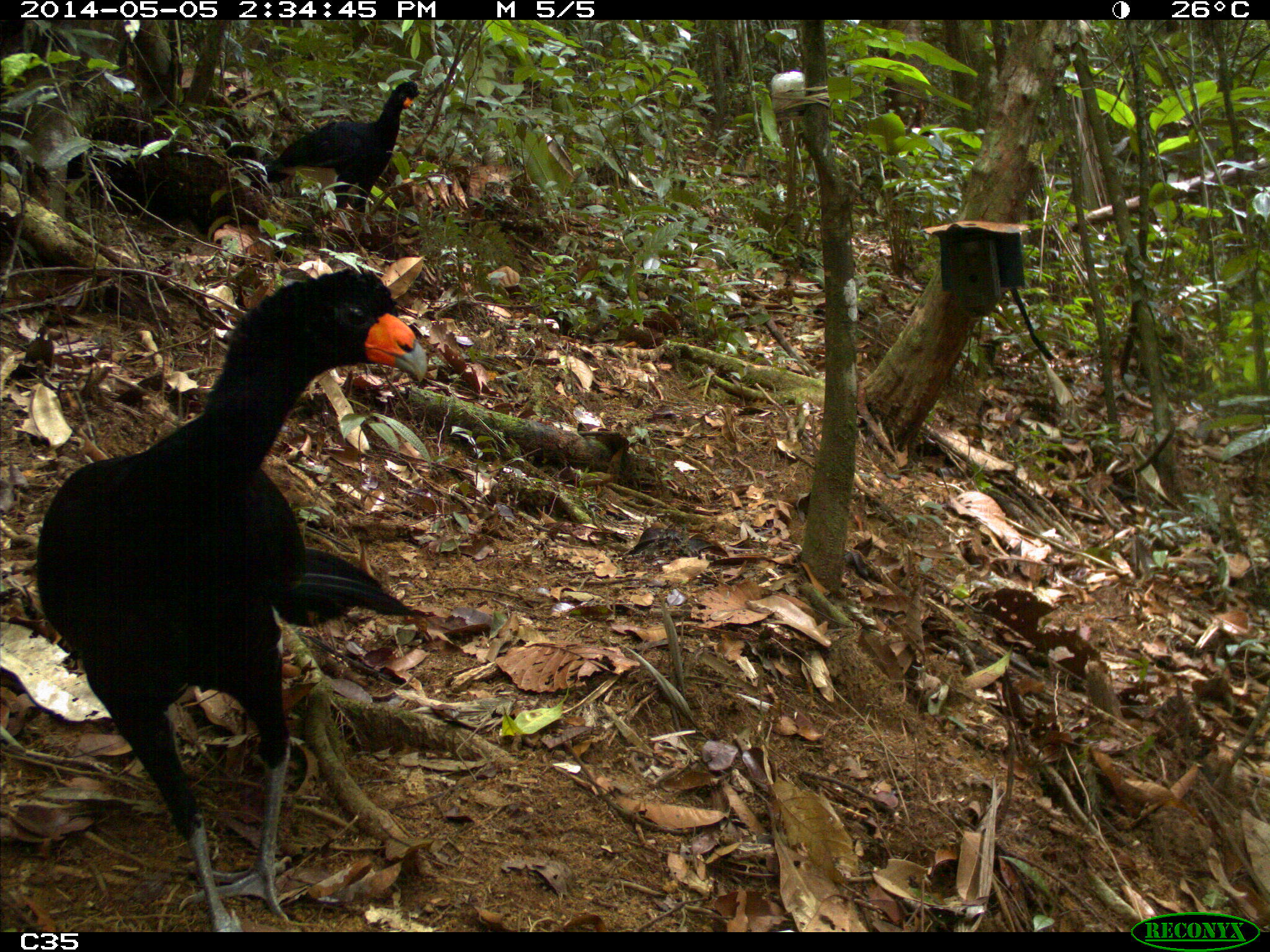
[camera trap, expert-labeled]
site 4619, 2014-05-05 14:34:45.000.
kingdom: Animalia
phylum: Chordata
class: Aves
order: Galliformes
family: Cracidae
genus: Crax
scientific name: Crax alector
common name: black curassow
Crax alector (black curassow), count 2, age adult, sex female.